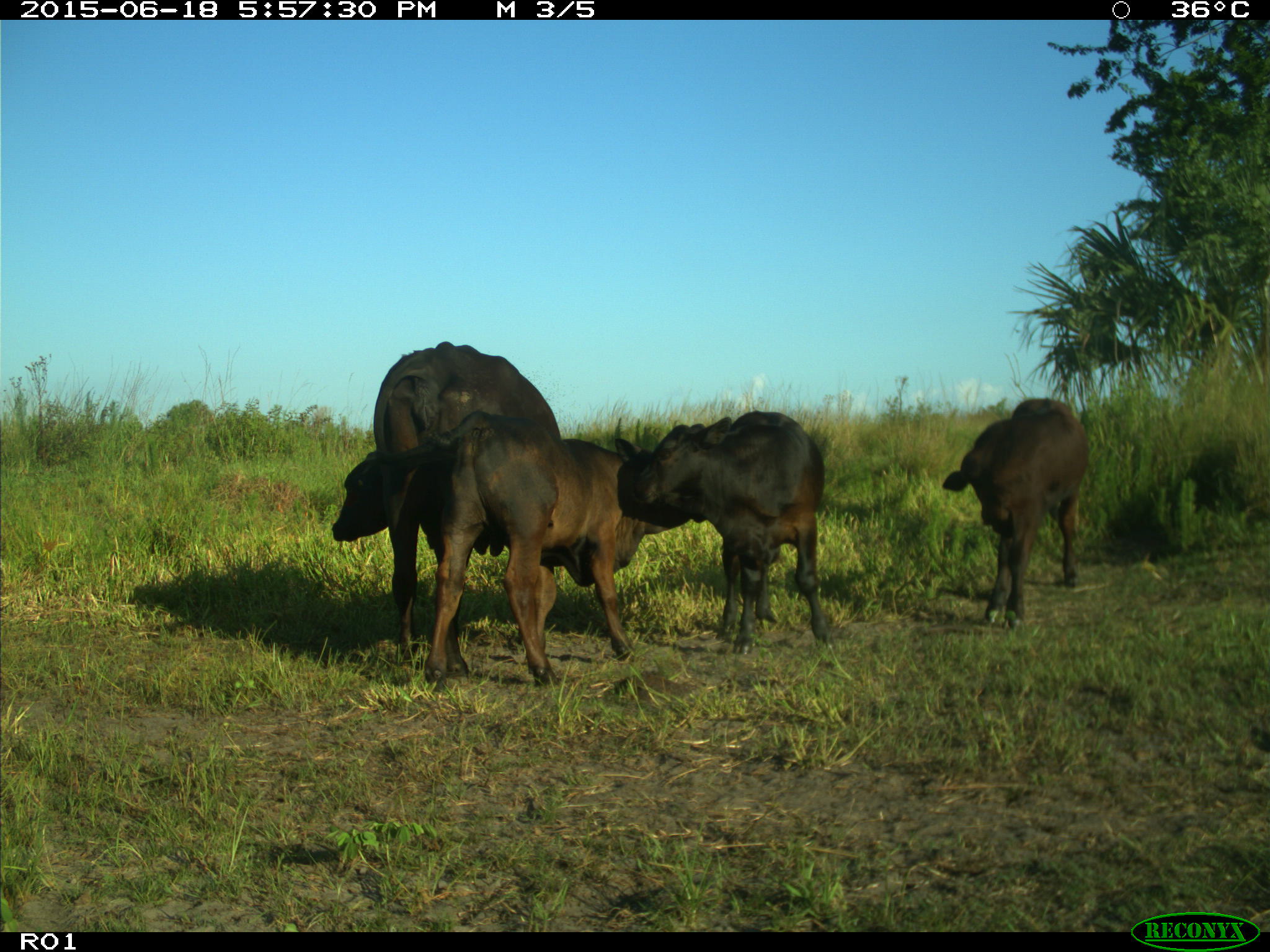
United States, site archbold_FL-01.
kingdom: Animalia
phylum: Chordata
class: Mammalia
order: Artiodactyla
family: Bovidae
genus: Bos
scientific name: Bos taurus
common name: domestic cow